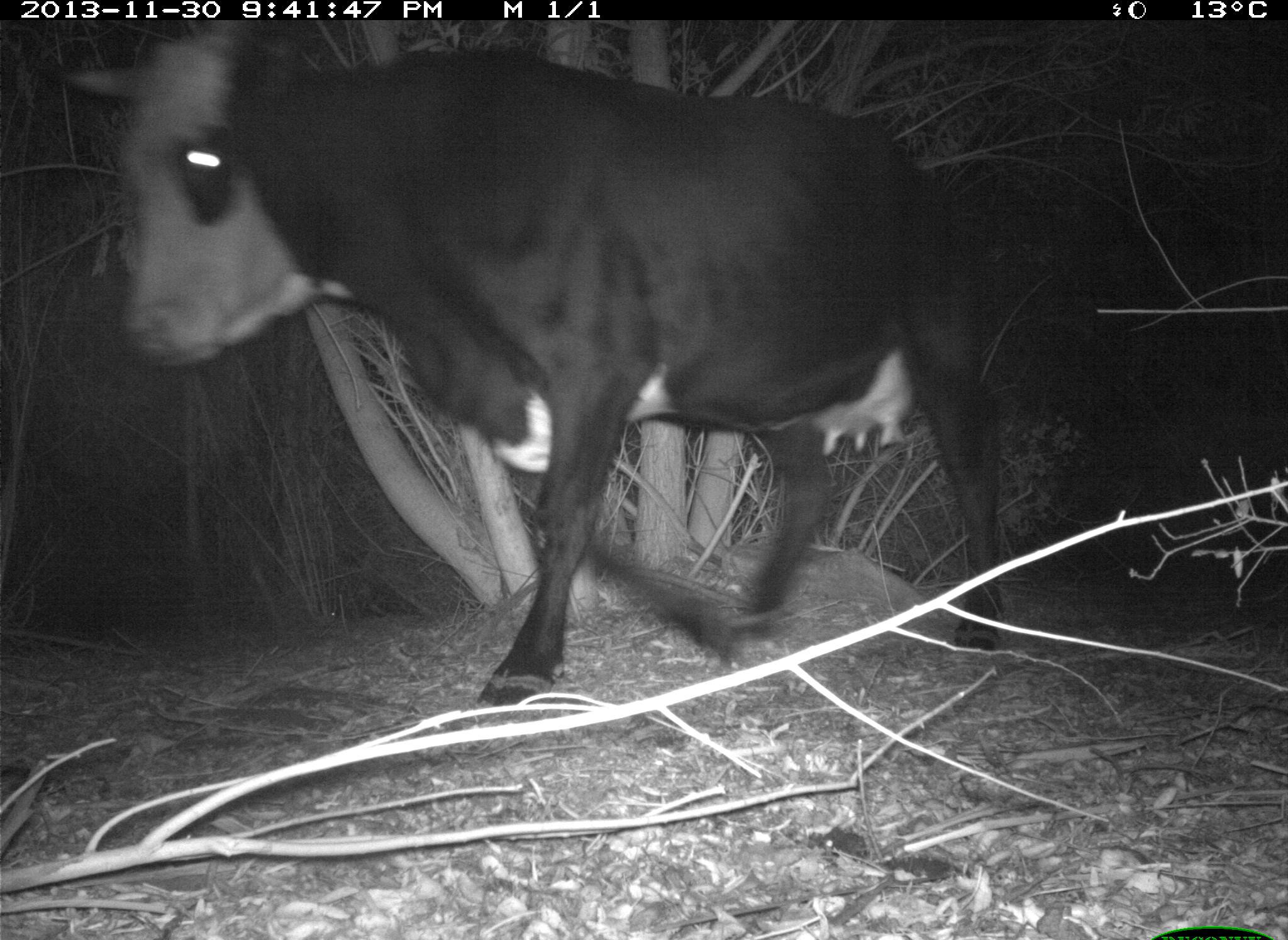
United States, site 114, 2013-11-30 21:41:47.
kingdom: Animalia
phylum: Chordata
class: Mammalia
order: Artiodactyla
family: Bovidae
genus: Bos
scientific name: Bos taurus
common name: cow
Cow (Bos taurus).